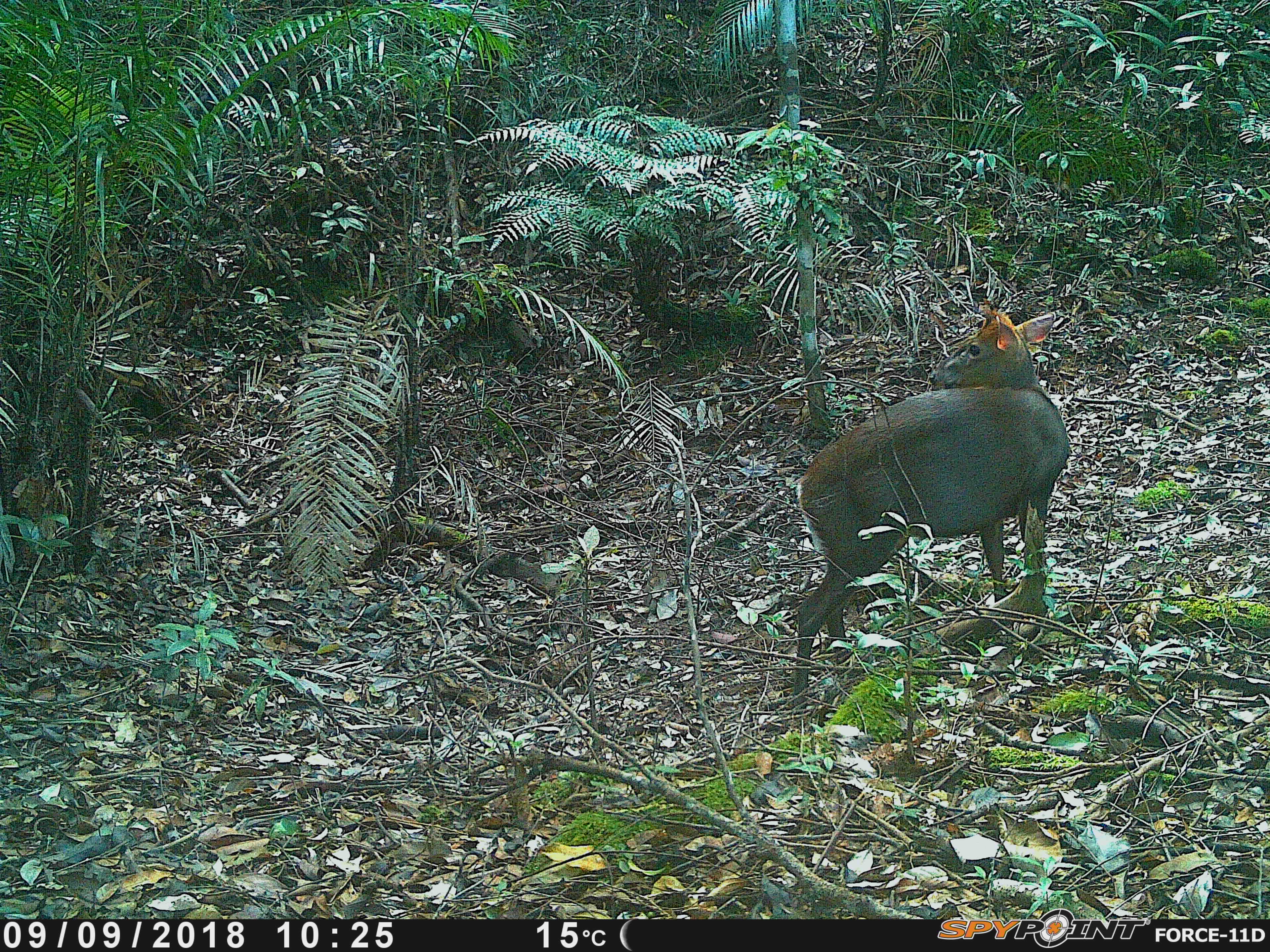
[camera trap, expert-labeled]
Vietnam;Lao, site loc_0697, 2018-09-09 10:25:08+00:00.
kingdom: Animalia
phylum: Chordata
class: Mammalia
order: Artiodactyla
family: Cervidae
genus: Muntiacus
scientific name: Muntiacus rooseveltorum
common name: roosevelt's muntjac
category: roosevelts muntjac group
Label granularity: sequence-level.